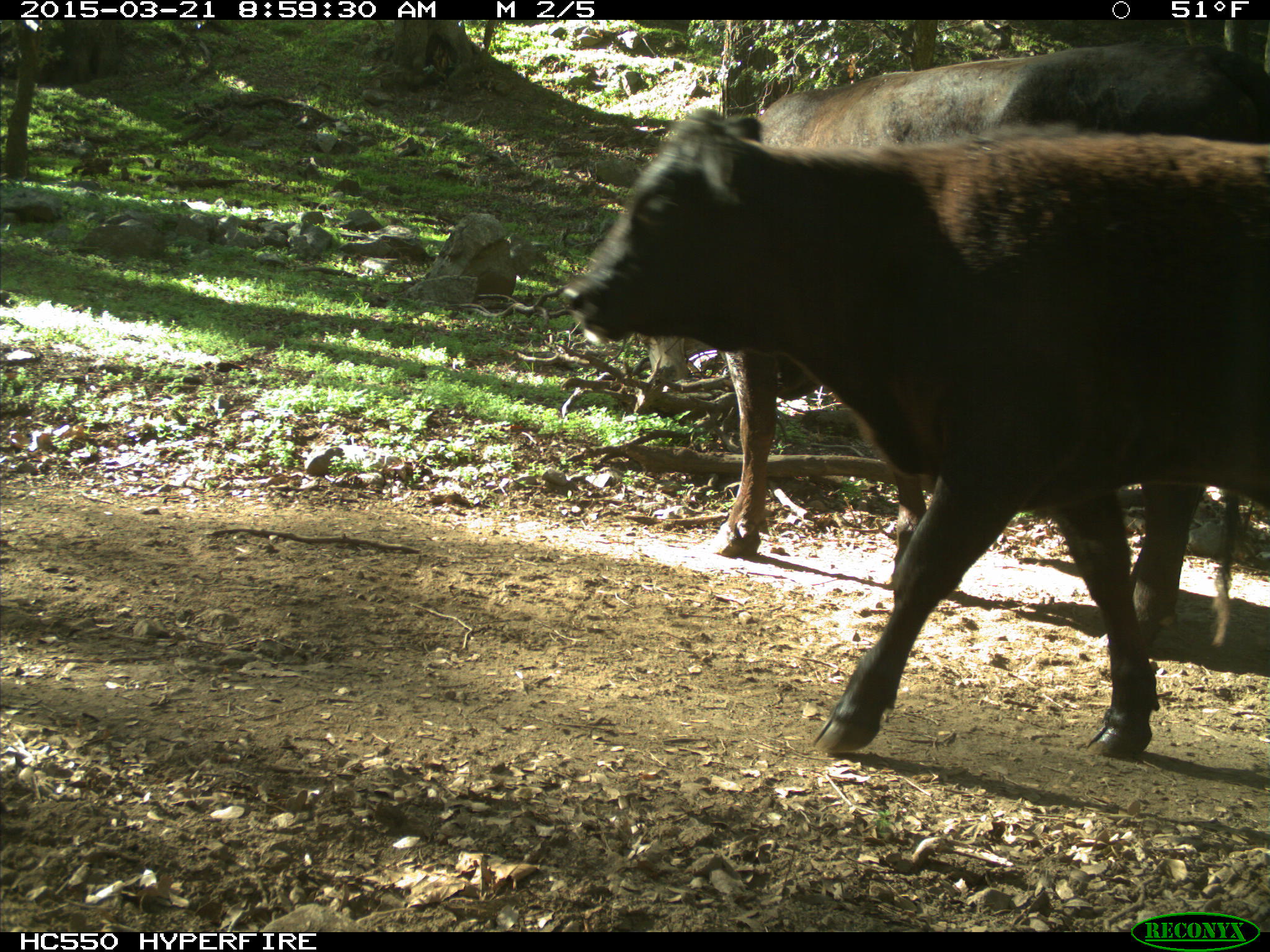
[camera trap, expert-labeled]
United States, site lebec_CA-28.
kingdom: Animalia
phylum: Chordata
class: Mammalia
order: Artiodactyla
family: Bovidae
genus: Bos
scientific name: Bos taurus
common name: domestic cow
Bos taurus (domestic cow).